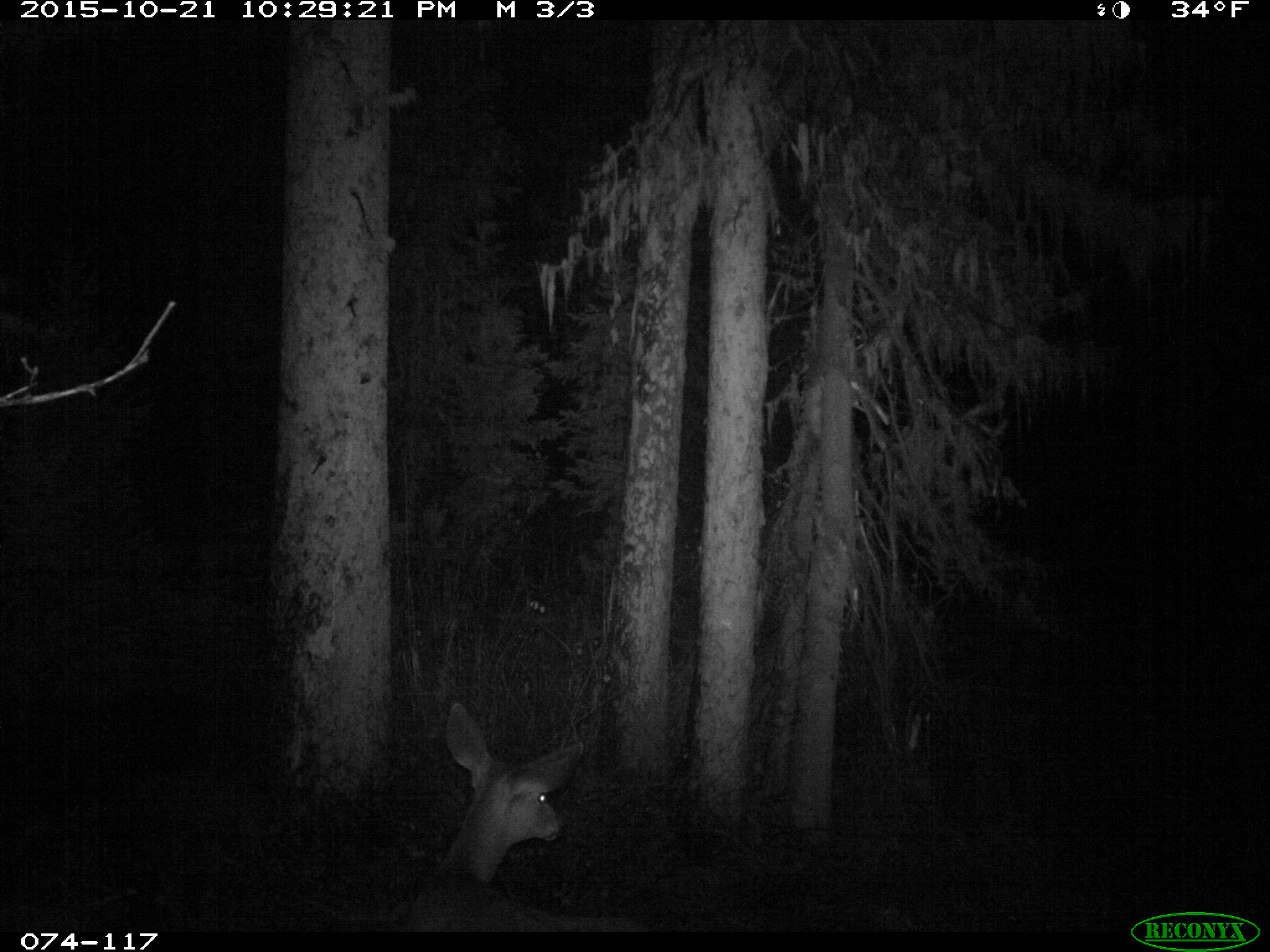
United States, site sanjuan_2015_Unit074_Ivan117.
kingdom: Animalia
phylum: Chordata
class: Mammalia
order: Artiodactyla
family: Cervidae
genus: Odocoileus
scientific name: Odocoileus hemionus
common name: mule deer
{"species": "Odocoileus hemionus (mule deer)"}